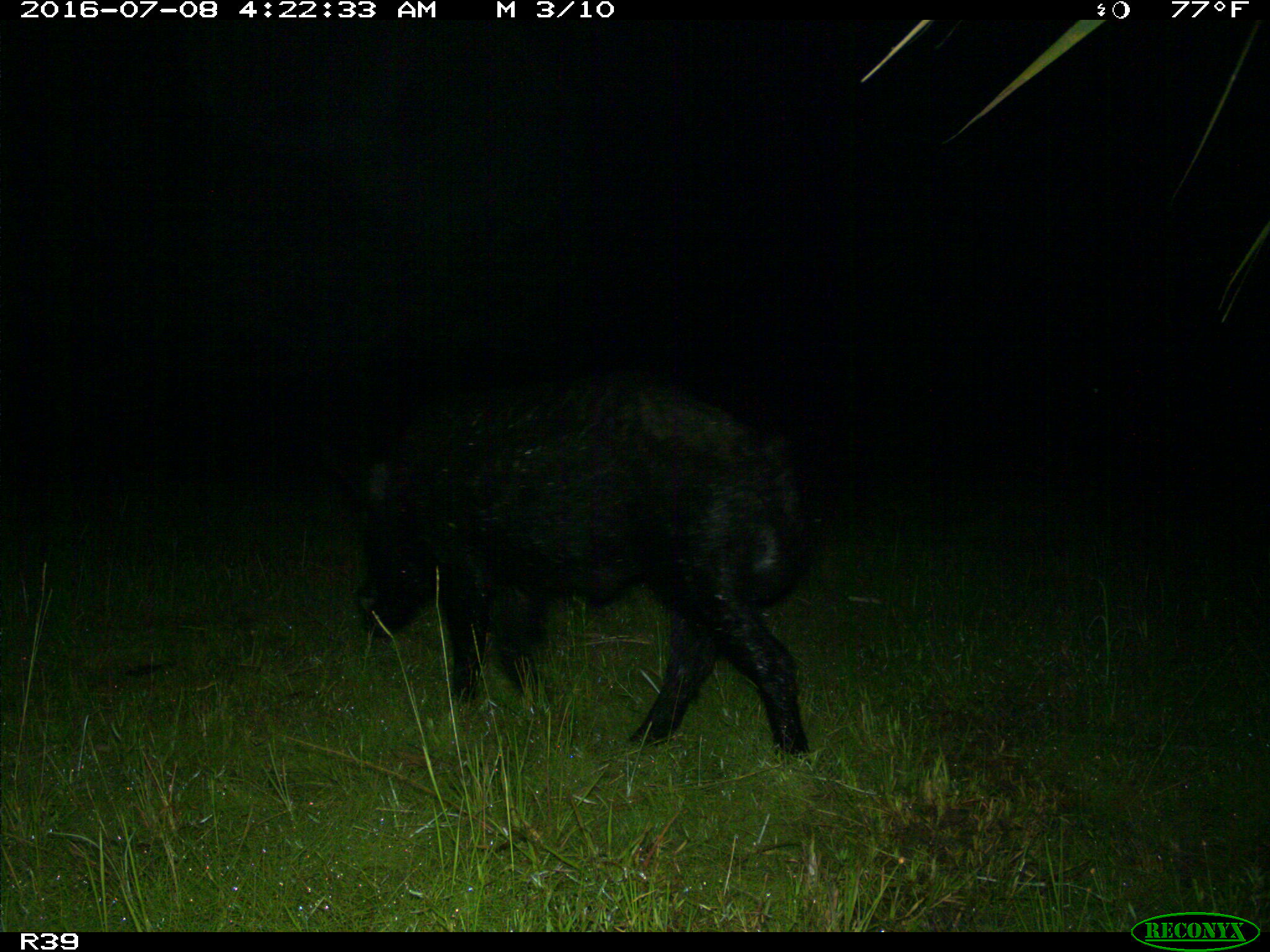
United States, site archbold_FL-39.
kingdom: Animalia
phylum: Chordata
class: Mammalia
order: Artiodactyla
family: Suidae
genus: Sus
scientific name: Sus scrofa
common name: wild boar